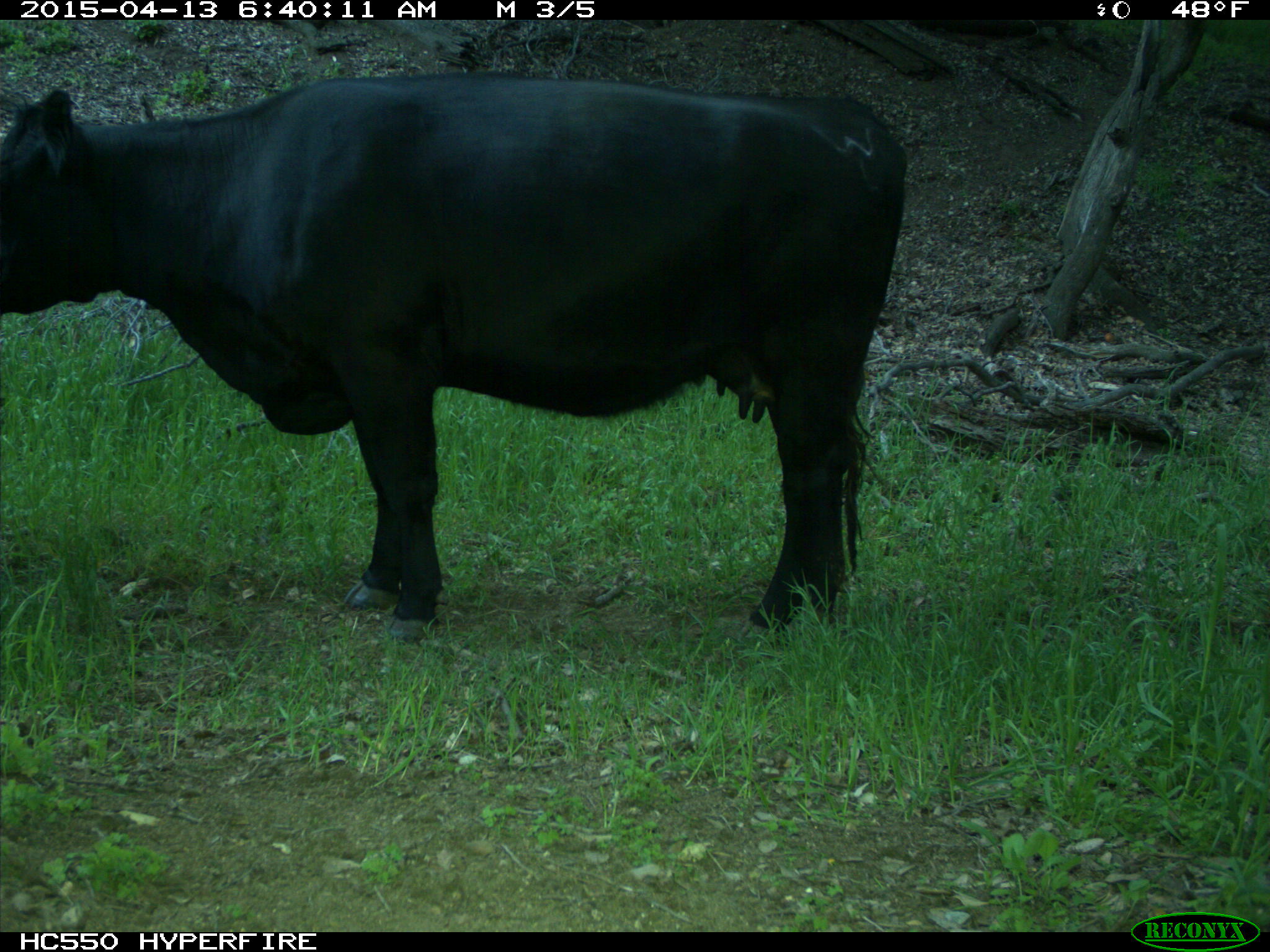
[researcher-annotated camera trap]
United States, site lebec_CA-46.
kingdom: Animalia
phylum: Chordata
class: Mammalia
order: Artiodactyla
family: Bovidae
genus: Bos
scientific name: Bos taurus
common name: domestic cow